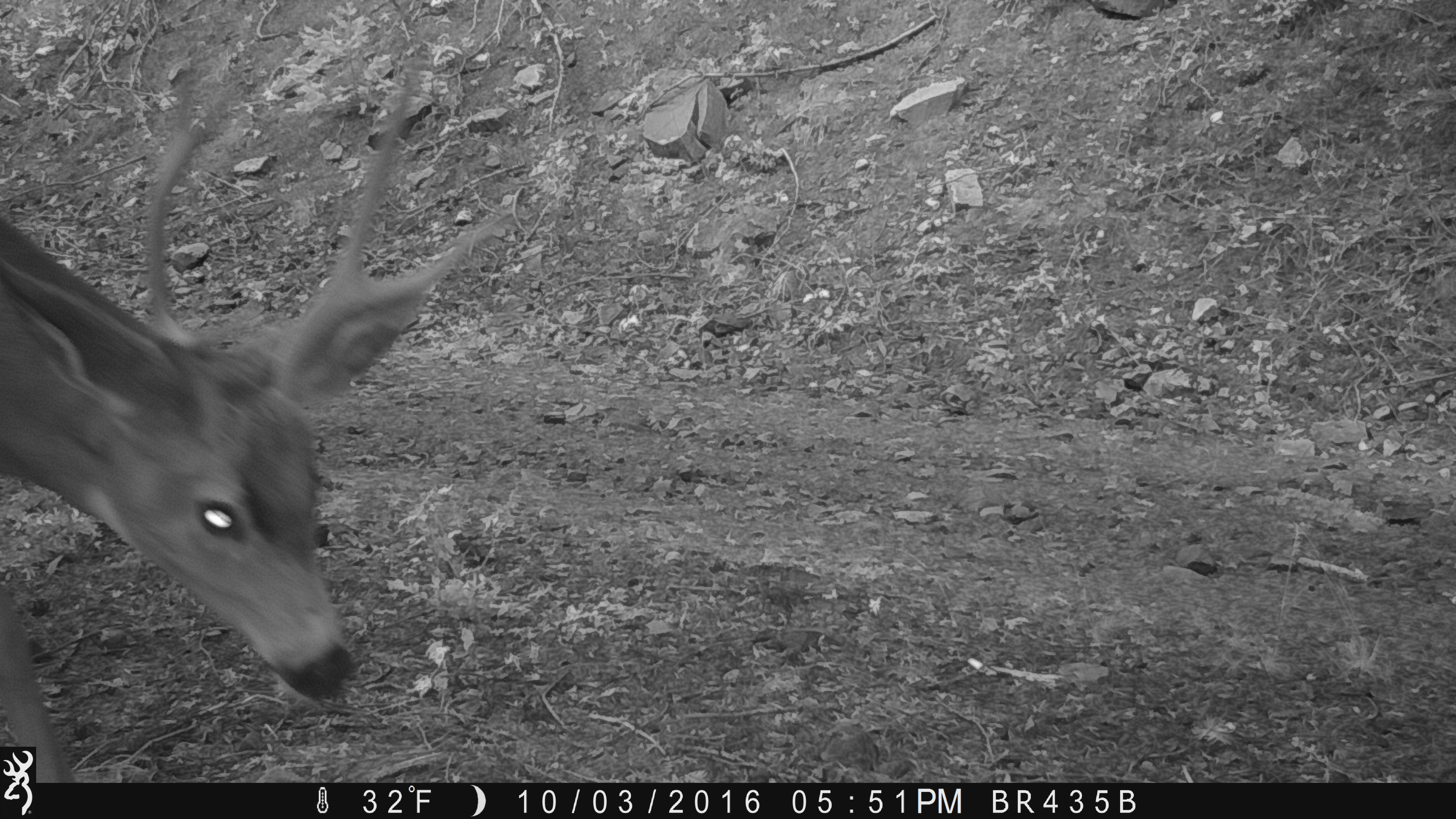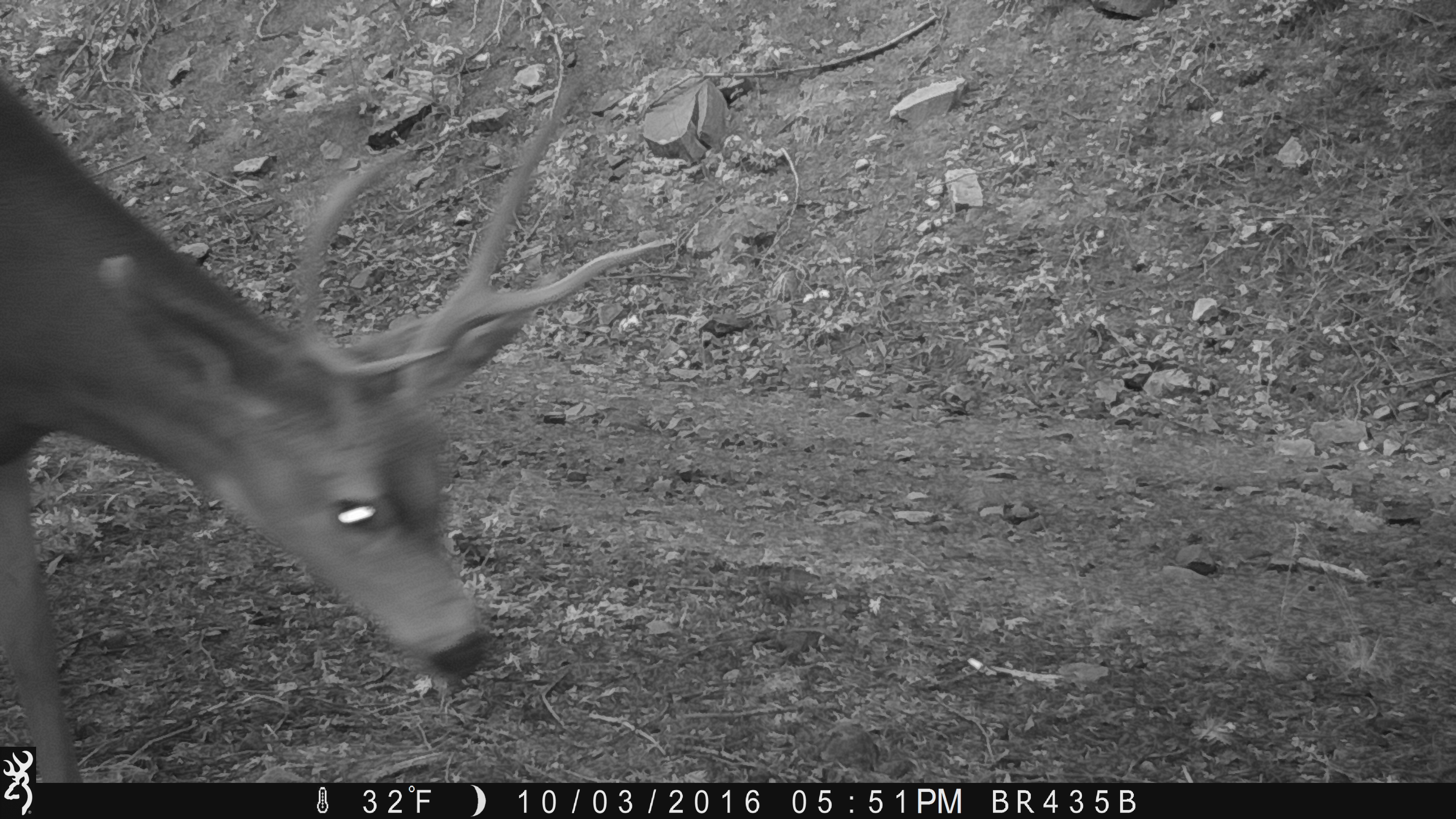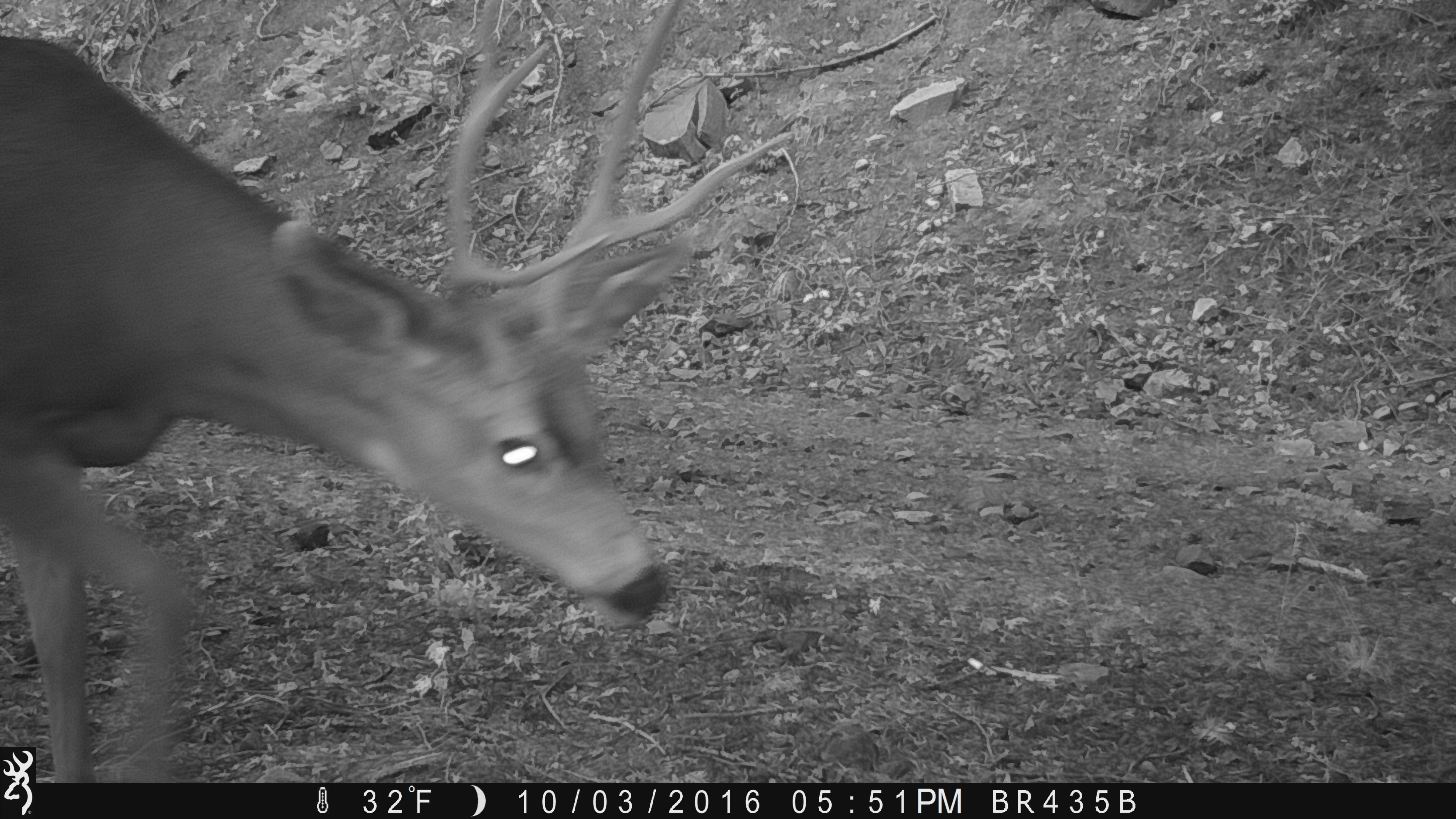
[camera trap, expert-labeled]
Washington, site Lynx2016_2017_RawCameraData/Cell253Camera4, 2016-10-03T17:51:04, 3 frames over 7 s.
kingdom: Animalia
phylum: Chordata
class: Mammalia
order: Artiodactyla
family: Cervidae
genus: Odocoileus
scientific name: Odocoileus hemionus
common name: mule deer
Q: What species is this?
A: Odocoileus hemionus (mule deer).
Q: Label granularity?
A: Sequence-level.